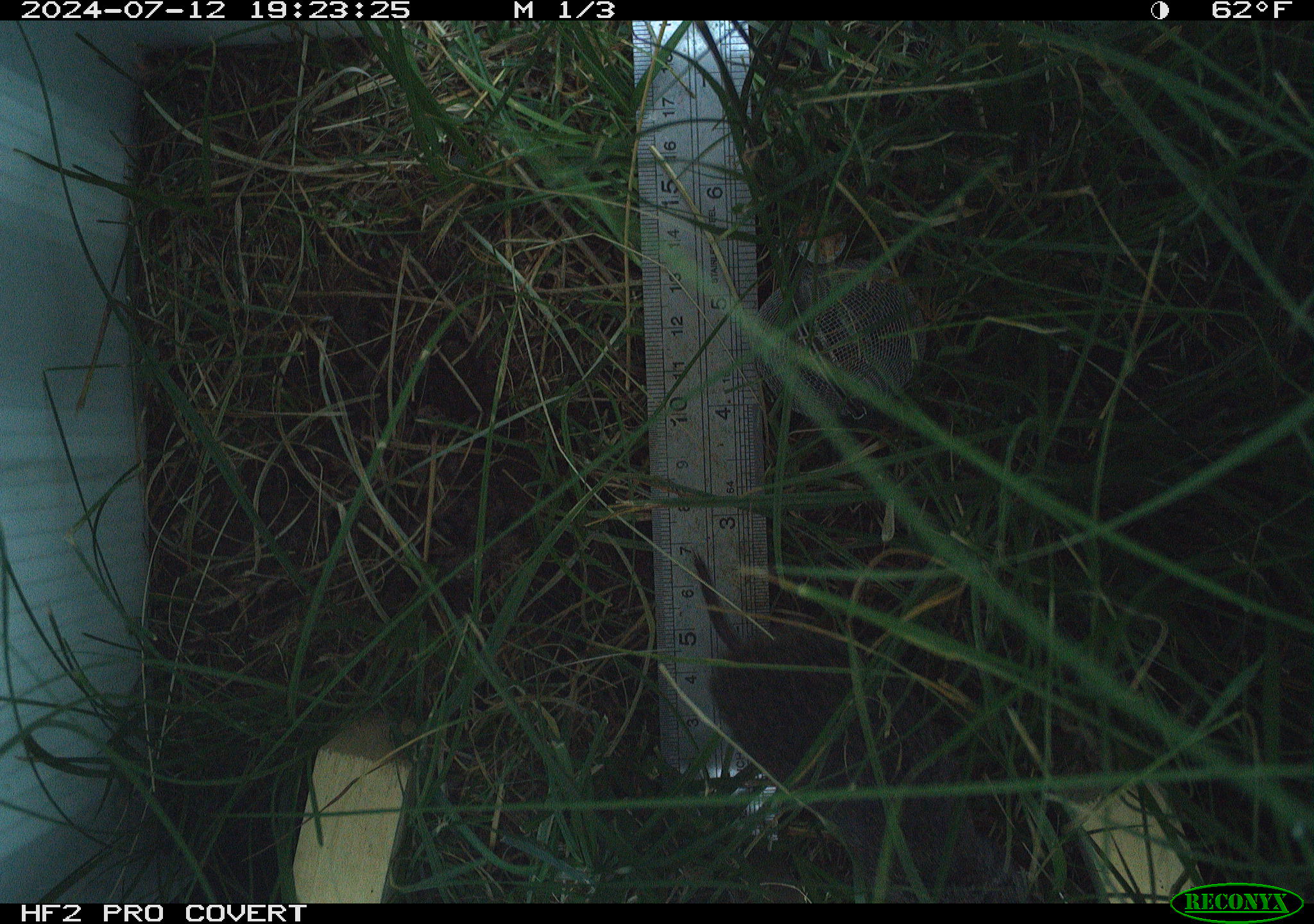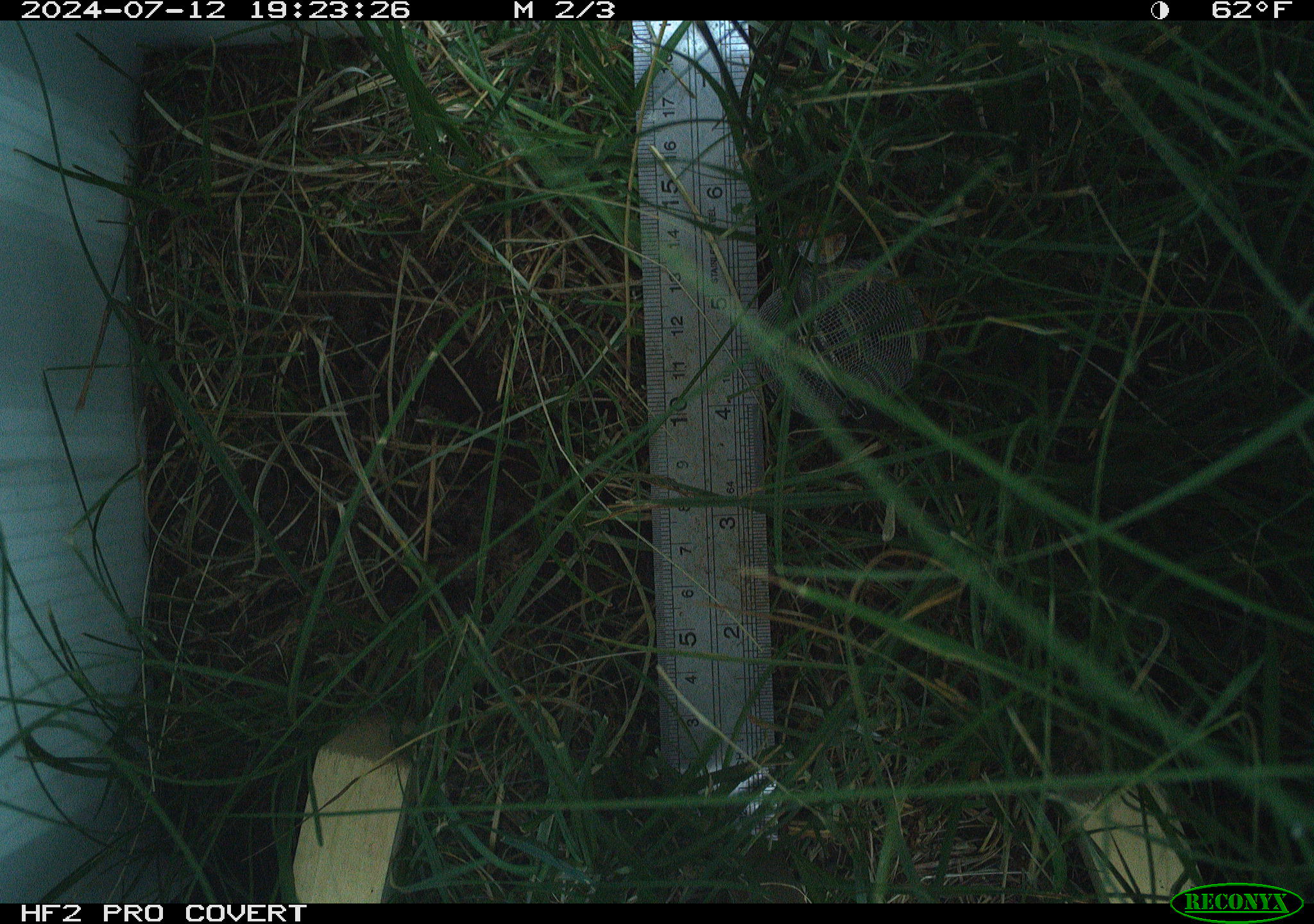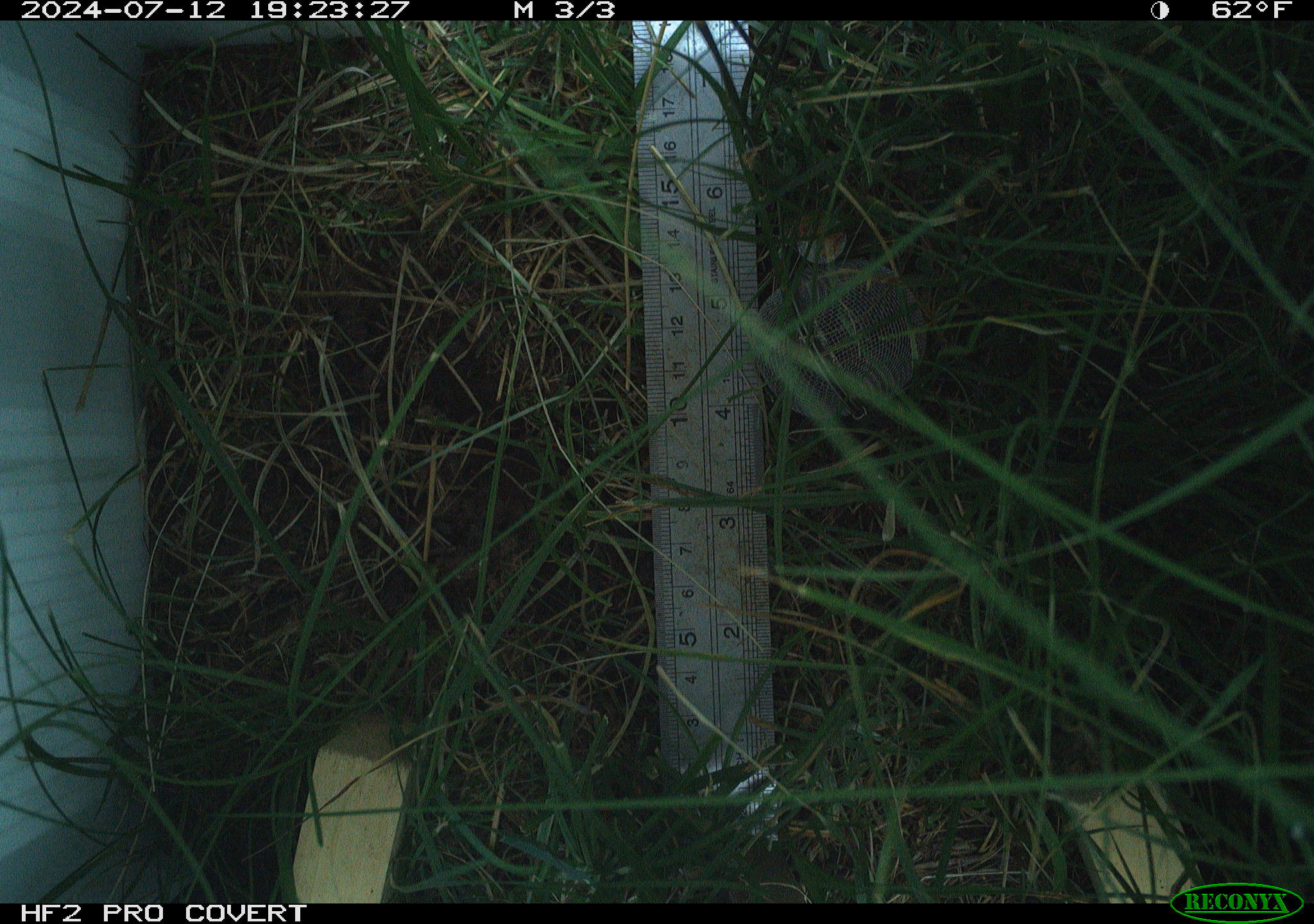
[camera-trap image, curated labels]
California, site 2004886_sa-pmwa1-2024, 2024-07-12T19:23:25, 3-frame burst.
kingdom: Animalia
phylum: Chordata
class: Mammalia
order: Rodentia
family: Cricetidae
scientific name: Arvicolinae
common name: voles, lemmings, and muskrats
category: arvicolinae subfamily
Arvicolinae subfamily (voles, lemmings, and muskrats) (Arvicolinae).